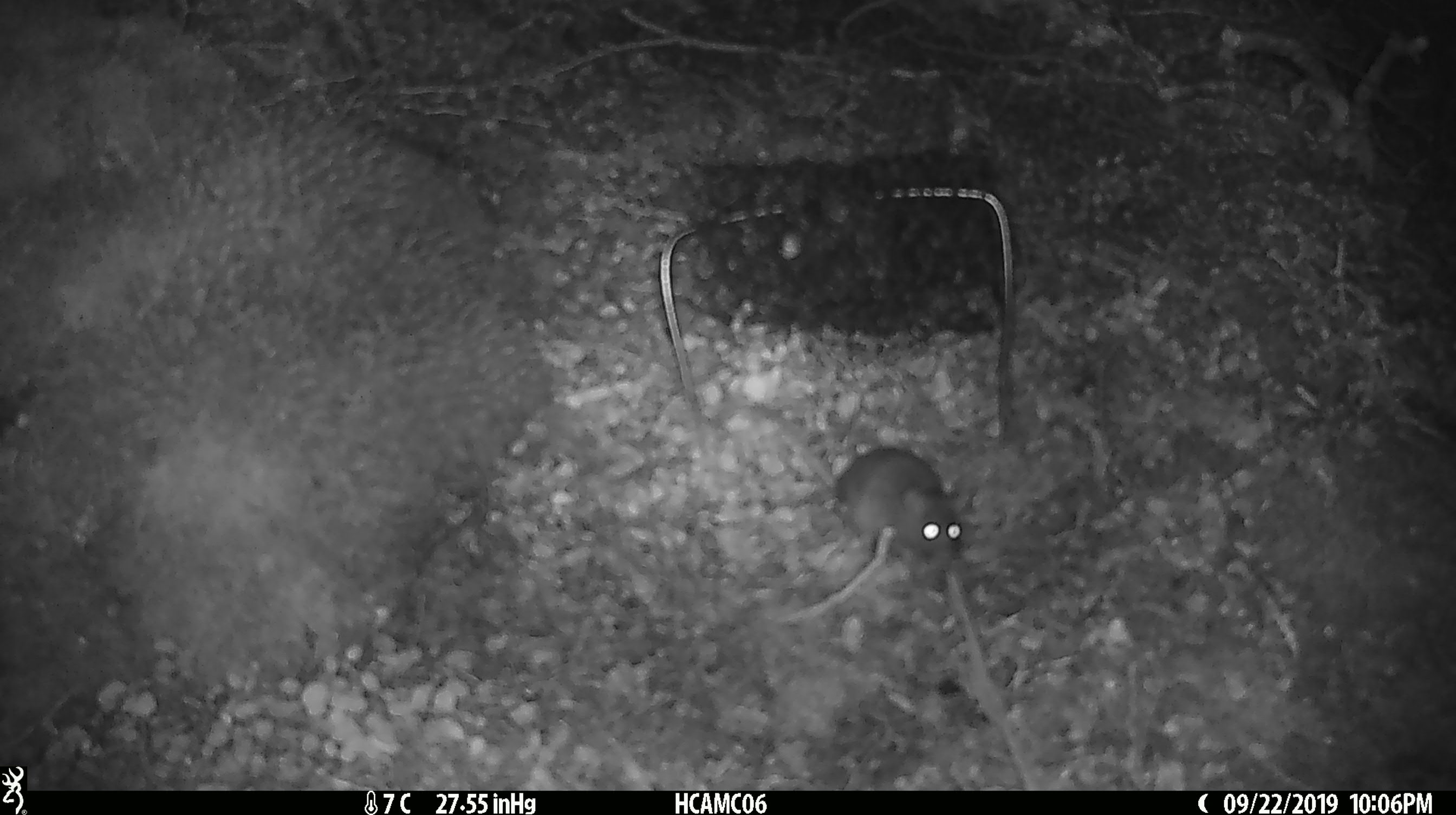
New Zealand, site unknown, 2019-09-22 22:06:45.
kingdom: Animalia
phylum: Chordata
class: Mammalia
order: Rodentia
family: Muridae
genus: Mus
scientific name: Mus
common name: mouse